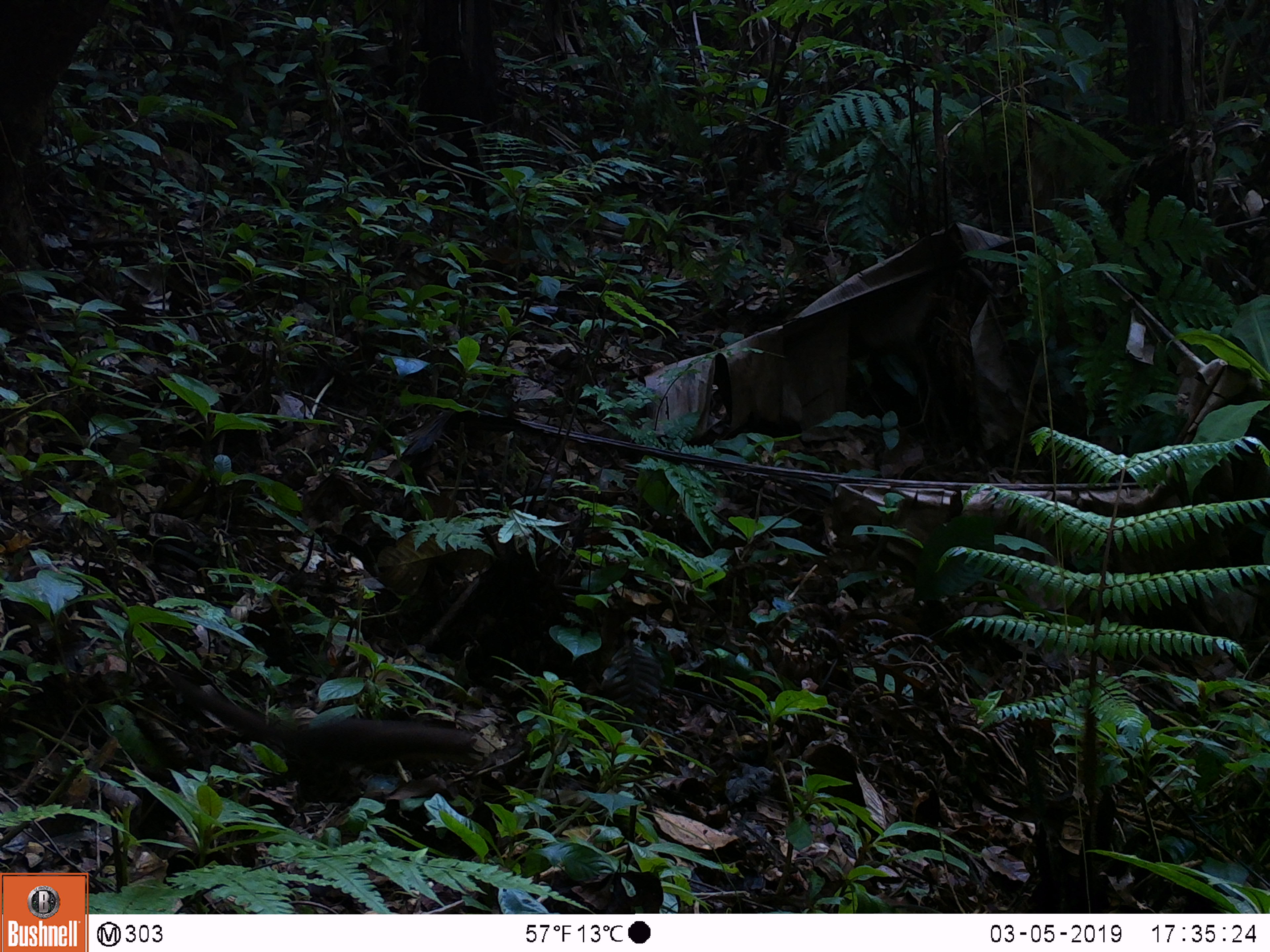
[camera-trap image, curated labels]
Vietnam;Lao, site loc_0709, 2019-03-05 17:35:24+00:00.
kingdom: Animalia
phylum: Chordata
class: Mammalia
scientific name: Mammalia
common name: mammal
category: unidentified small mammal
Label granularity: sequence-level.